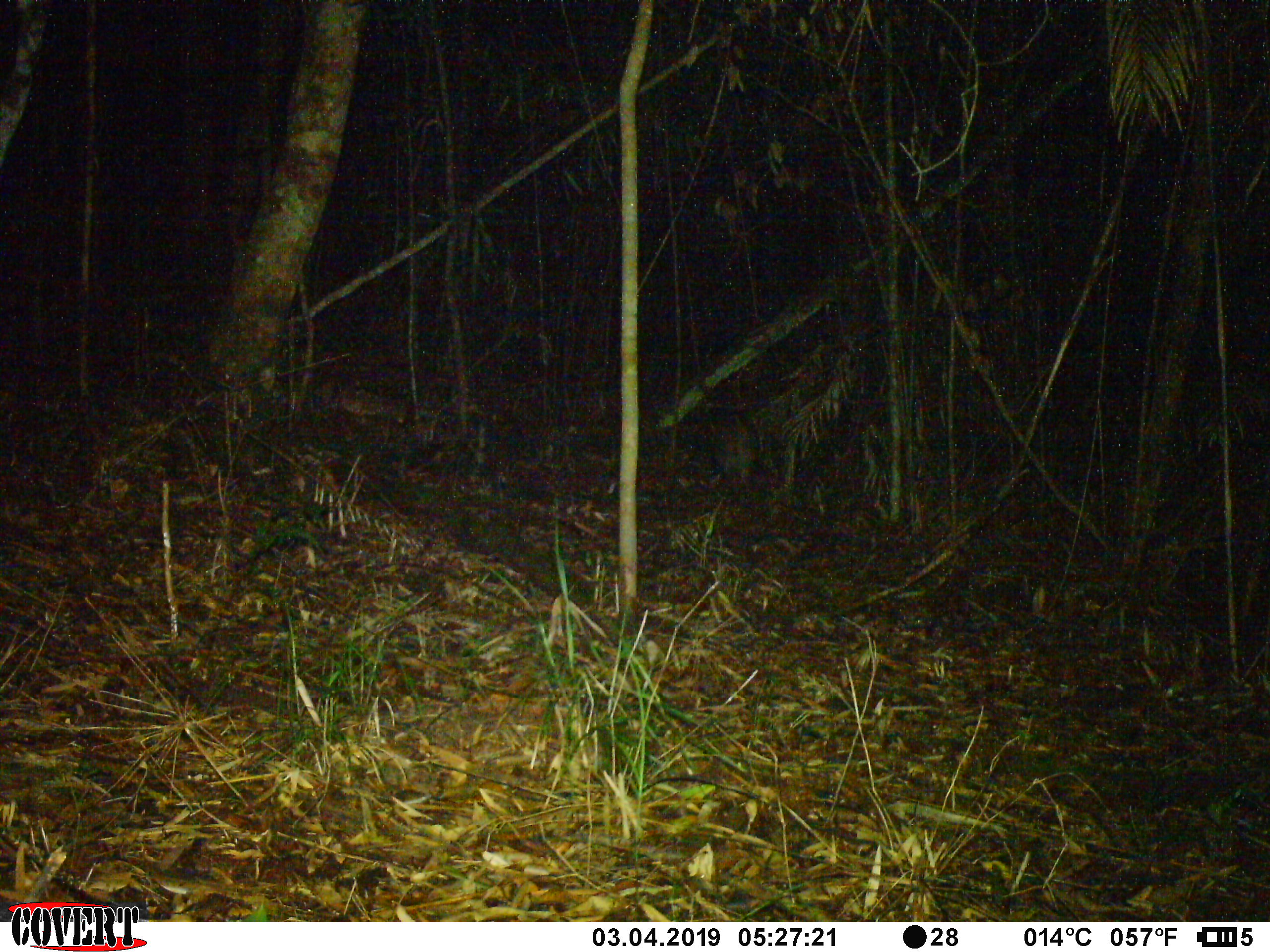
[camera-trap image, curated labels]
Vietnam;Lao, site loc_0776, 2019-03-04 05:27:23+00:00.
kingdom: Animalia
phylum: Chordata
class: Mammalia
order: Artiodactyla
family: Suidae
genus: Sus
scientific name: Sus scrofa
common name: eurasian wild pig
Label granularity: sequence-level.